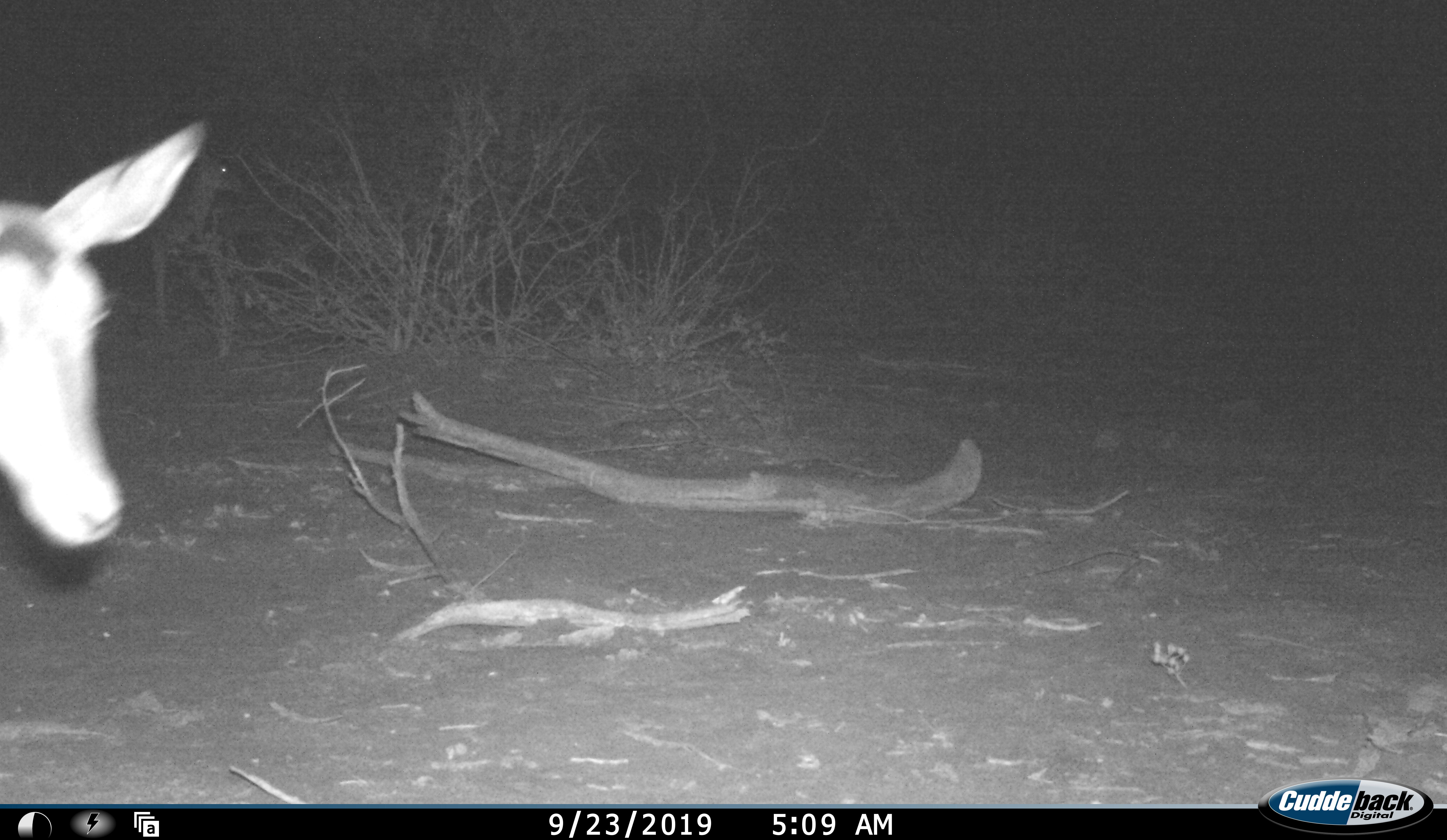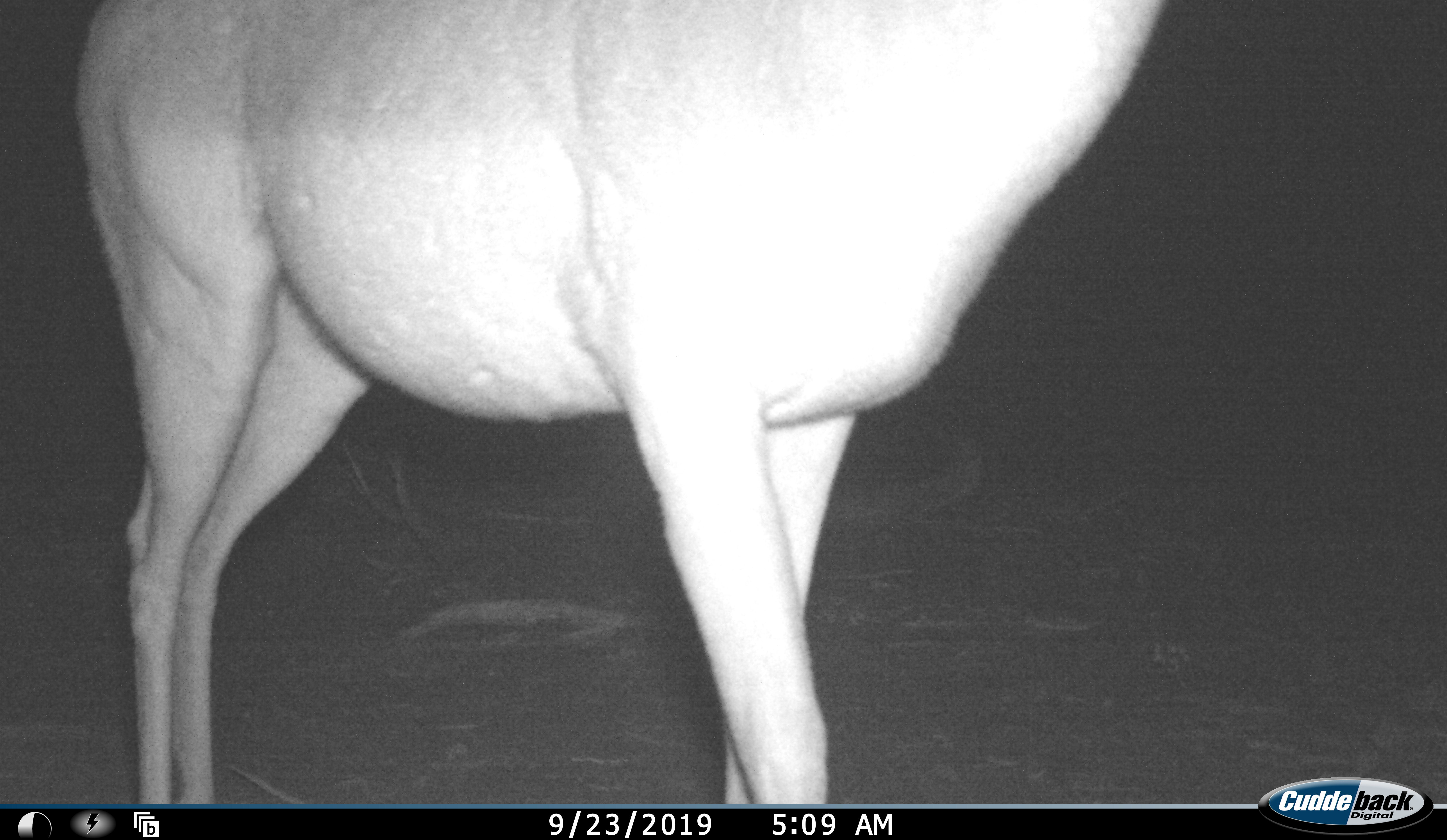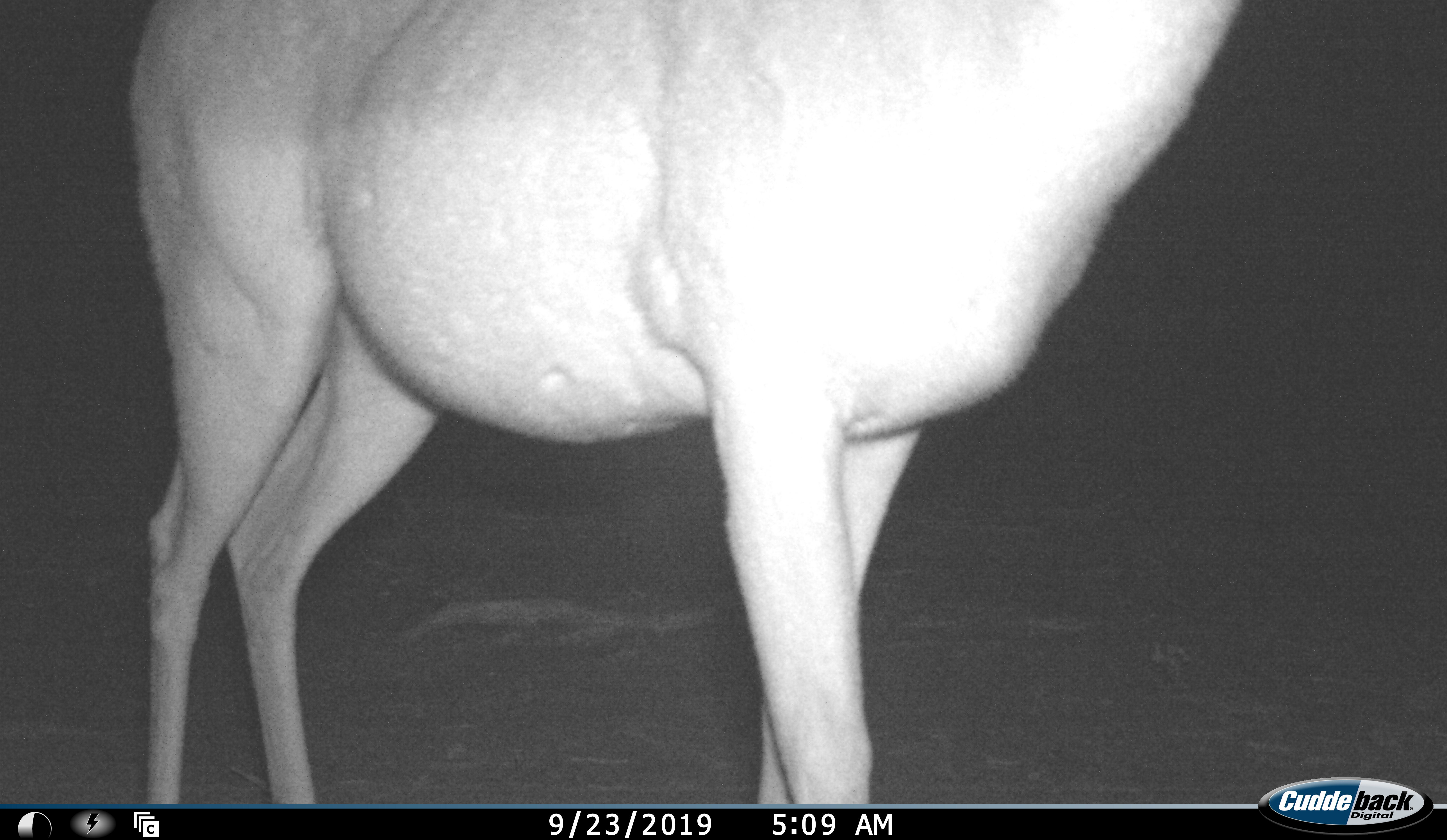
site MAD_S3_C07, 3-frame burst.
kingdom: Animalia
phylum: Chordata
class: Mammalia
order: Artiodactyla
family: Bovidae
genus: Aepyceros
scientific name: Aepyceros melampus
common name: impala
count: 1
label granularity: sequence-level